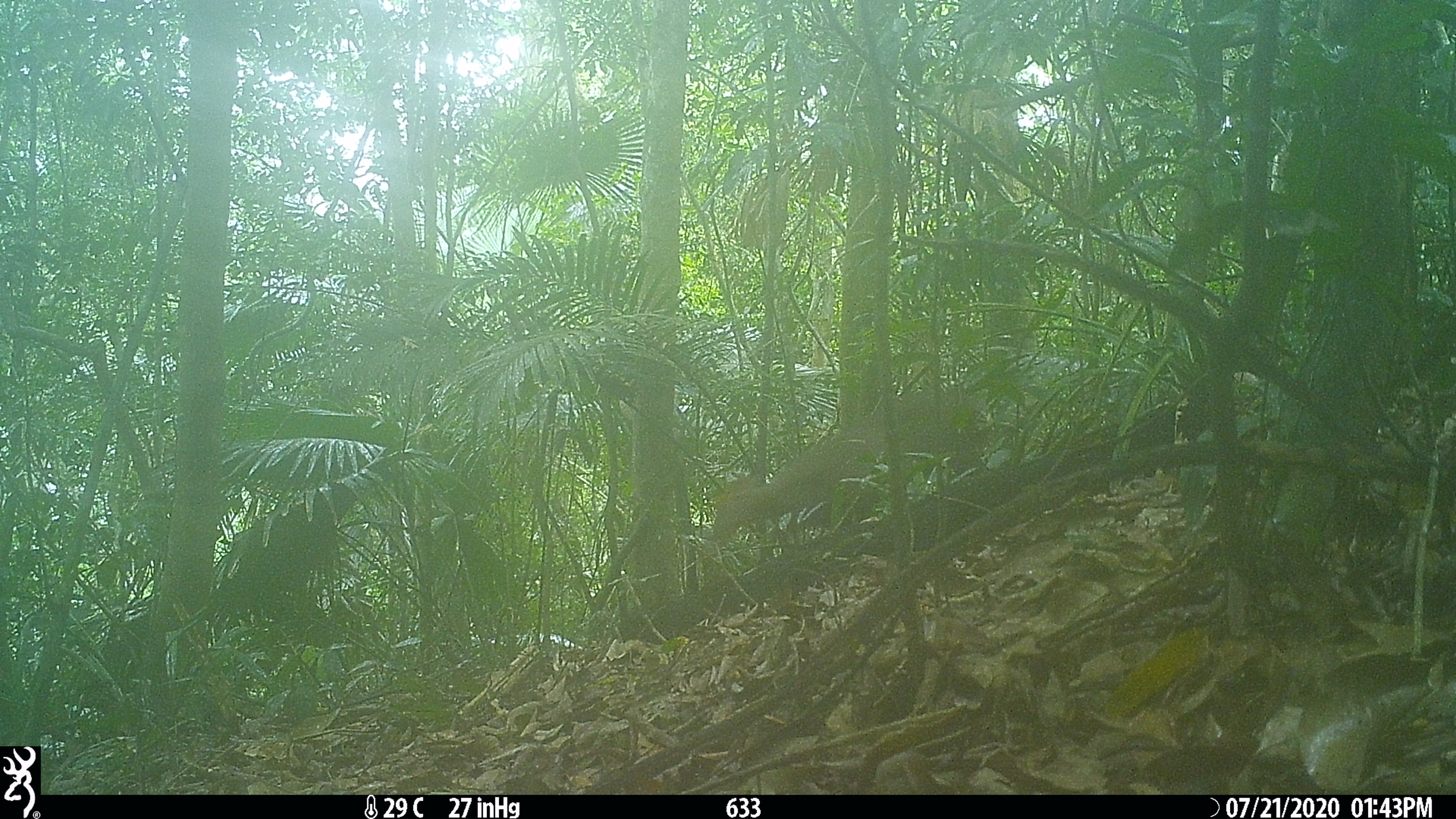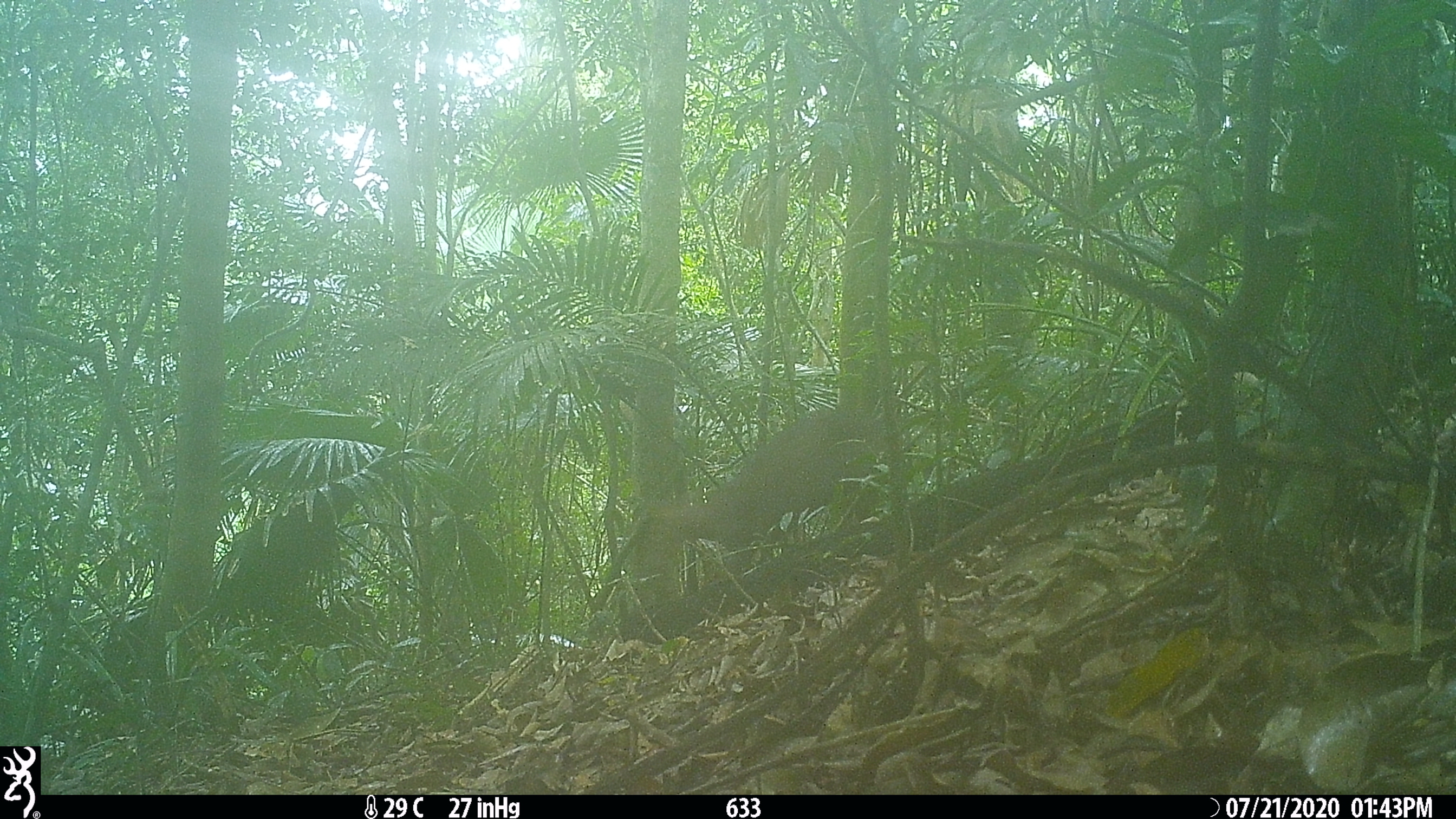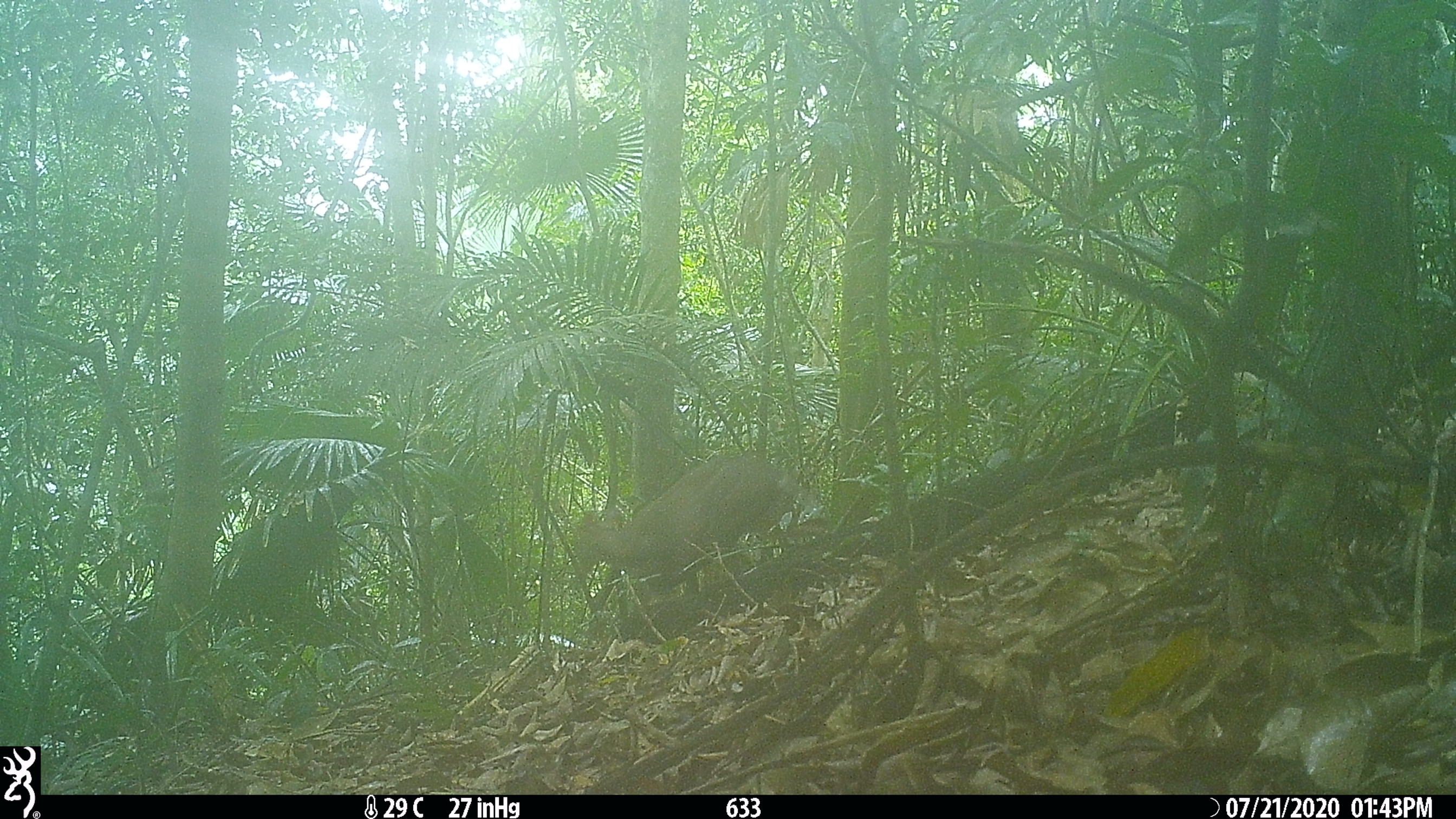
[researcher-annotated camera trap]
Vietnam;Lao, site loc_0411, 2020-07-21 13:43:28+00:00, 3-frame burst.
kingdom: Animalia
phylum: Chordata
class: Mammalia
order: Artiodactyla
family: Cervidae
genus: Muntiacus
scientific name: Muntiacus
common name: muntjacs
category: unidentified muntjac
Unidentified muntjac (muntjacs) (Muntiacus). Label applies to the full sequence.